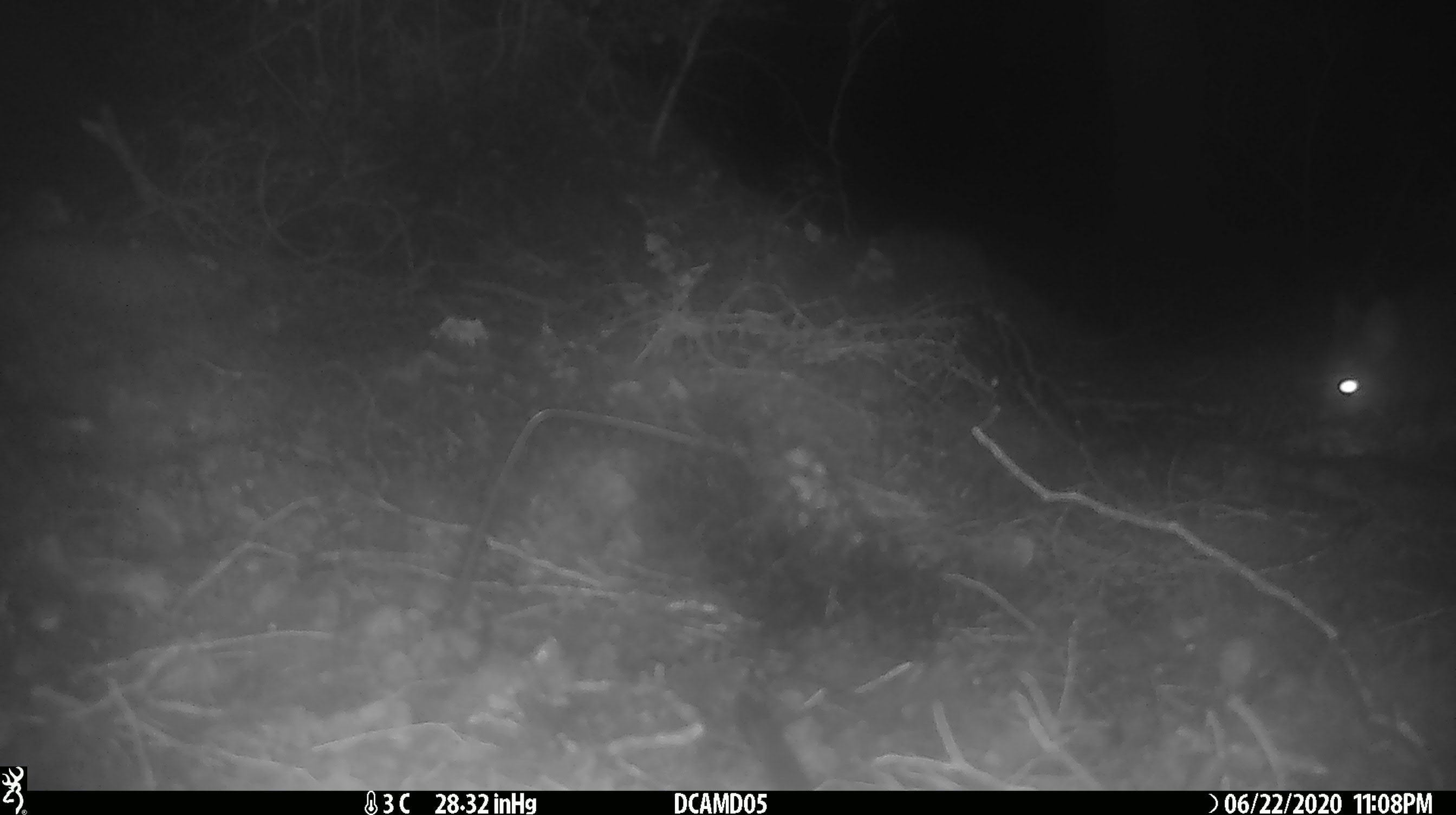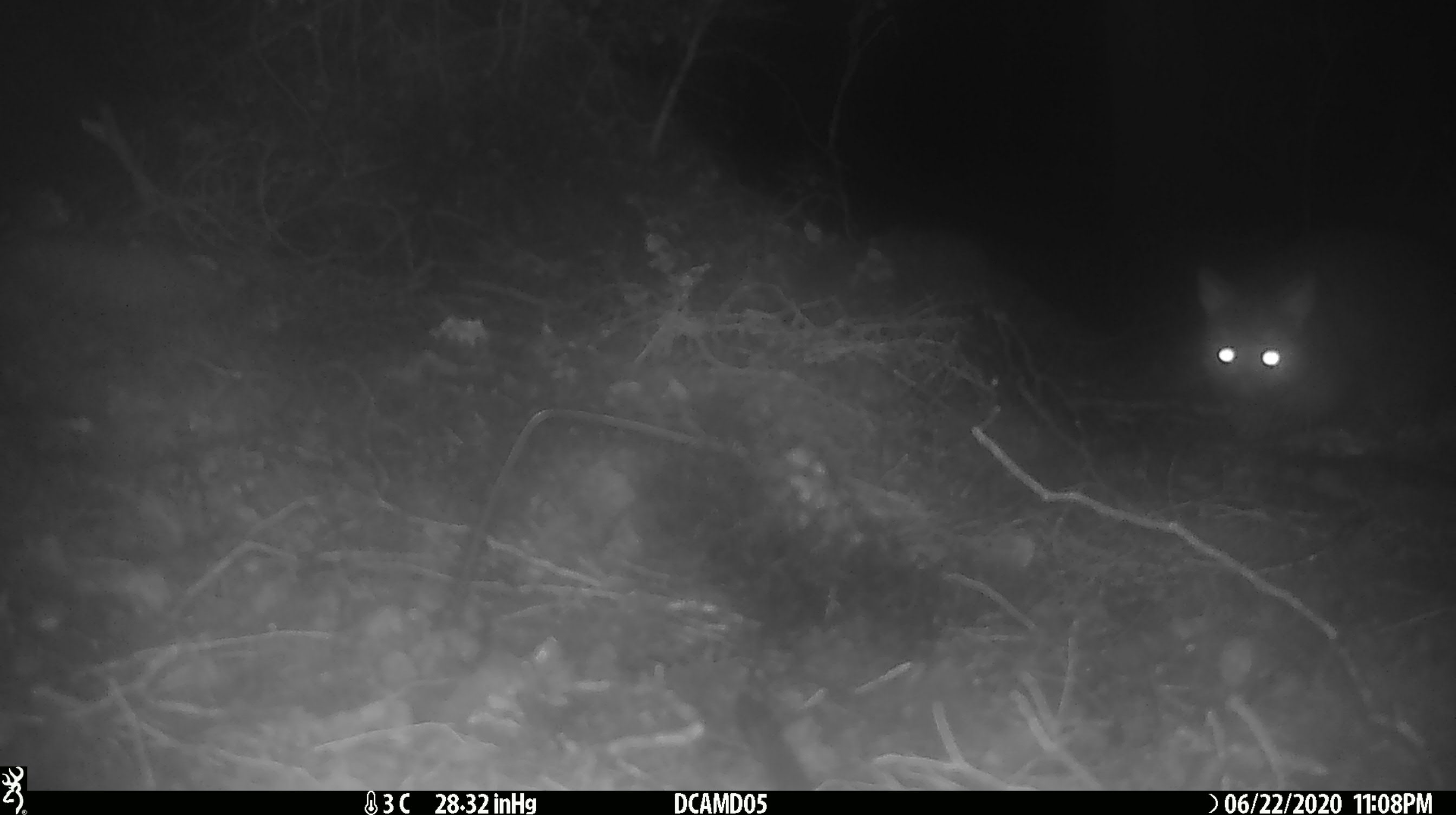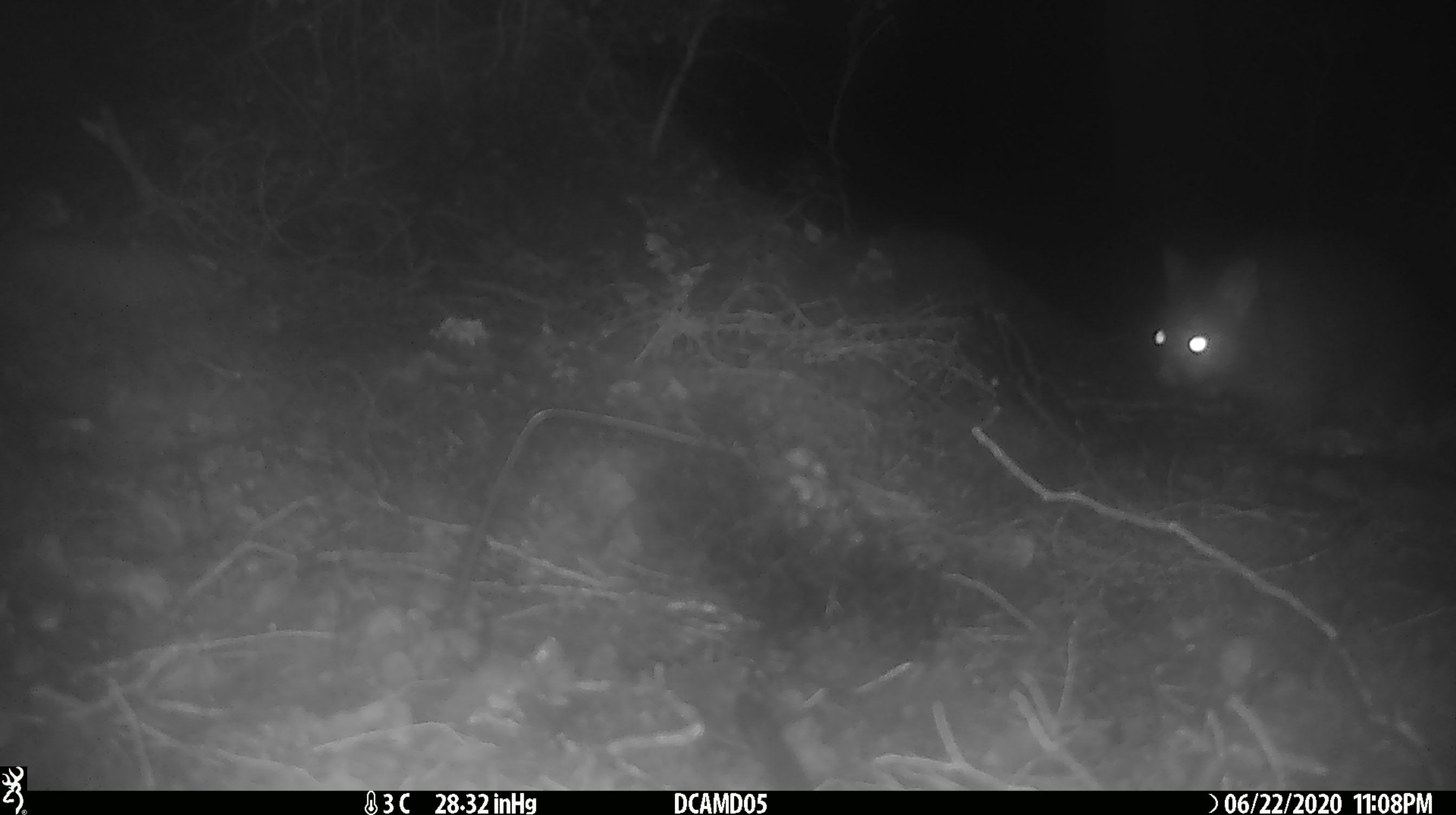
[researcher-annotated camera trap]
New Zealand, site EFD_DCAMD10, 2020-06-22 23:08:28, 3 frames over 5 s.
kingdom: Animalia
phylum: Chordata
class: Mammalia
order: Diprotodontia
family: Phalangeridae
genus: Trichosurus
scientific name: Trichosurus vulpecula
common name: common brushtail possum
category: possum